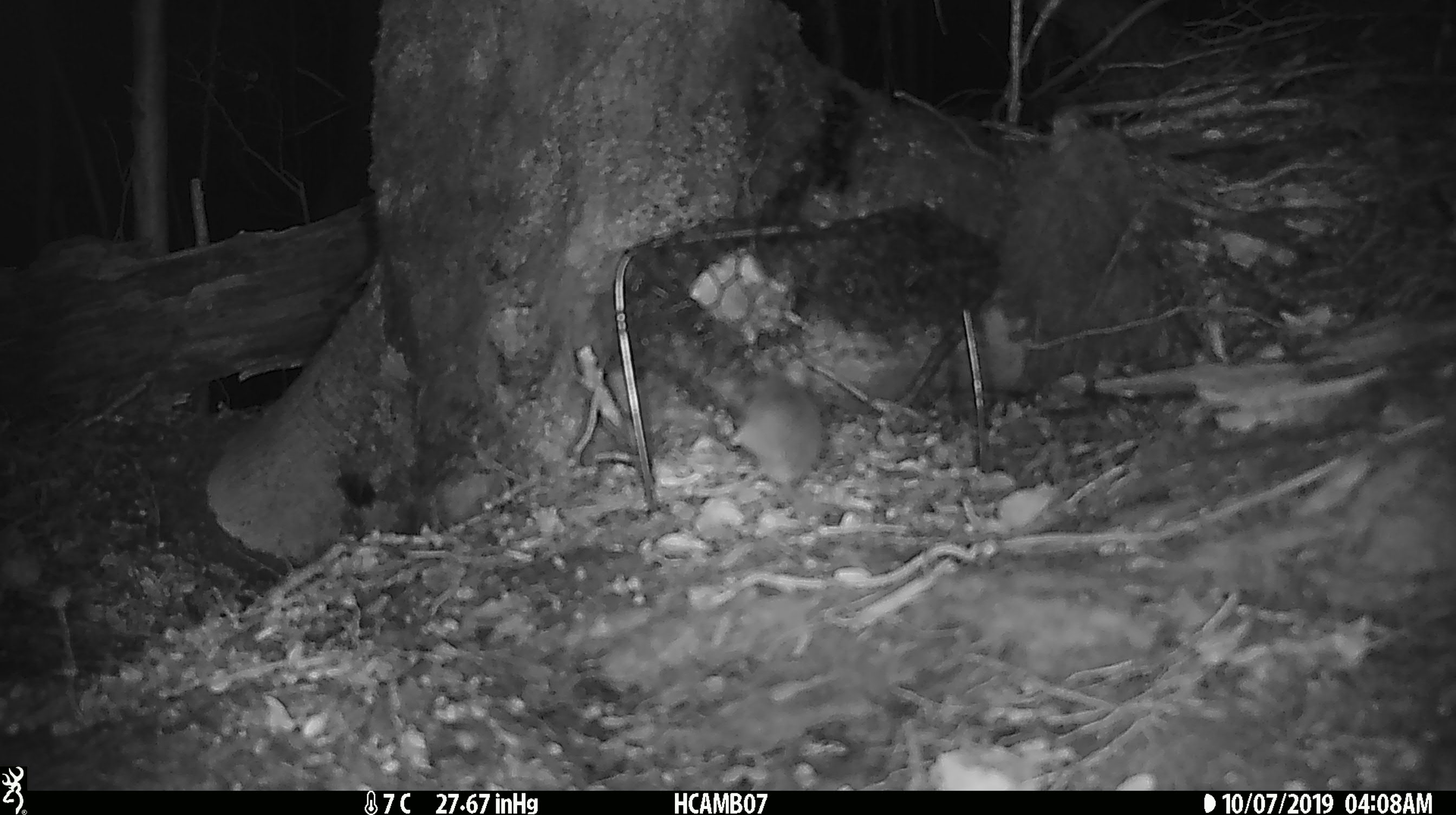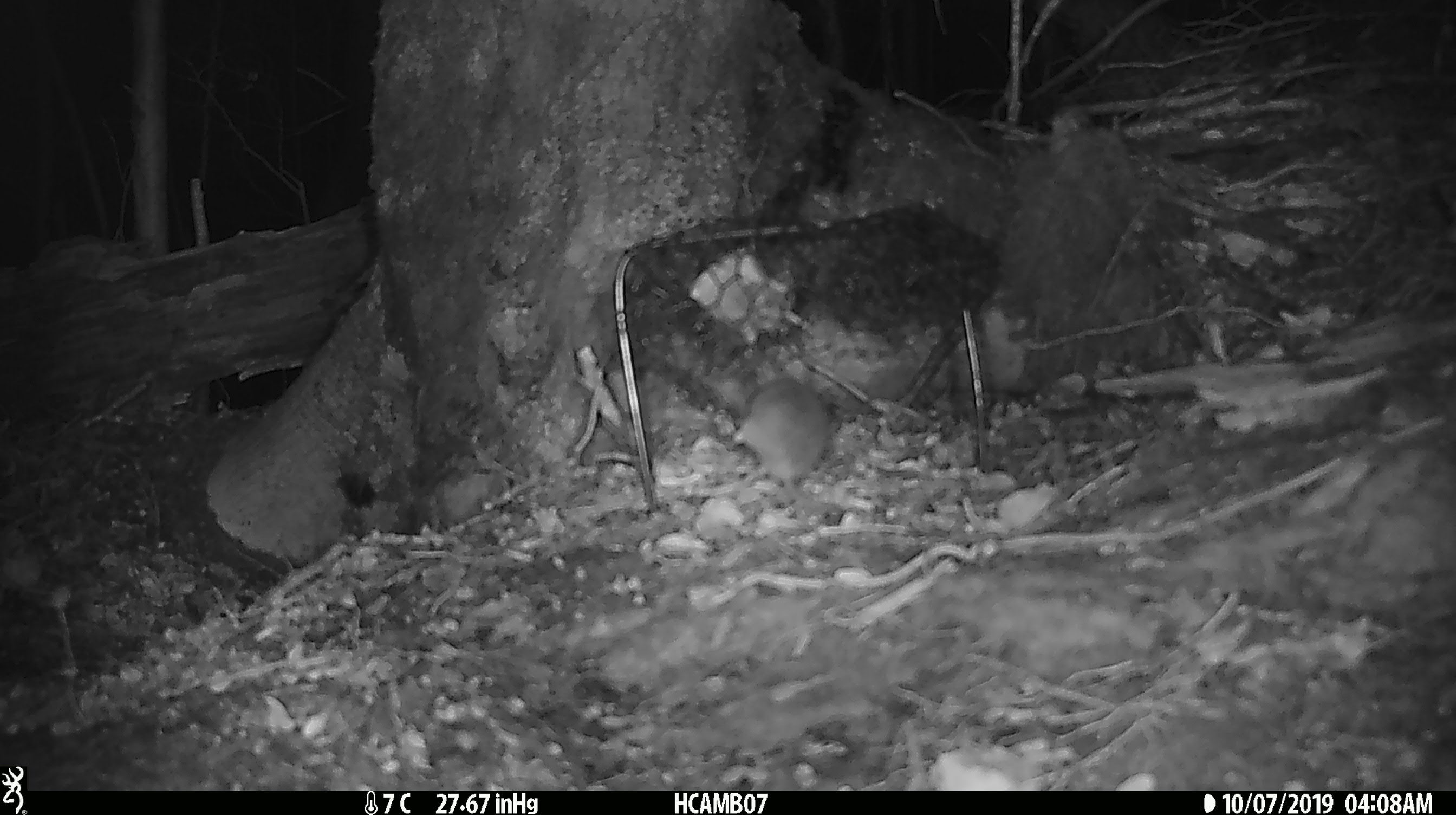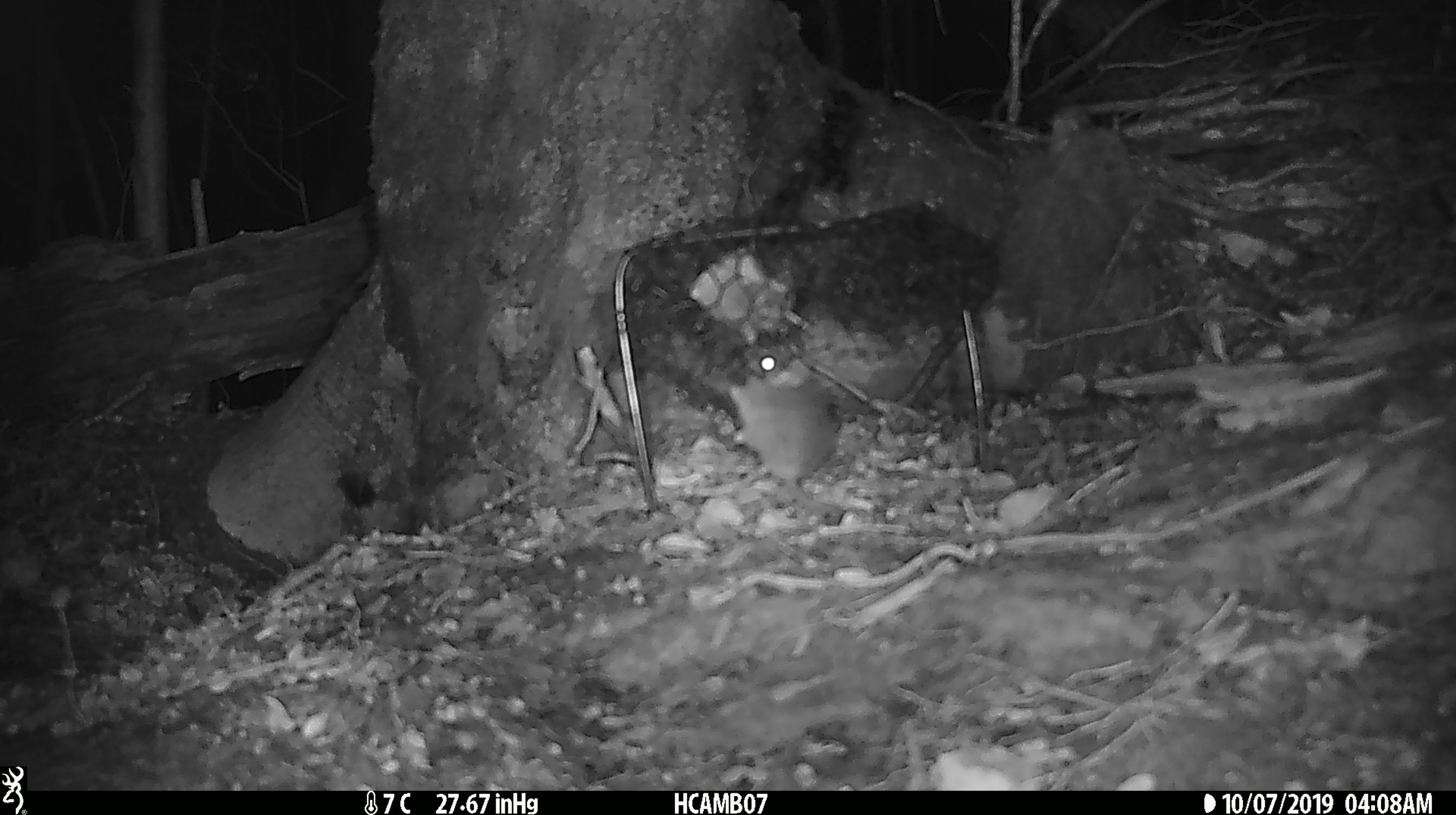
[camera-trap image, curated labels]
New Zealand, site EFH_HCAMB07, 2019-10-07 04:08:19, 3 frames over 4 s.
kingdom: Animalia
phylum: Chordata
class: Mammalia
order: Rodentia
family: Muridae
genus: Mus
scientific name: Mus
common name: mouse